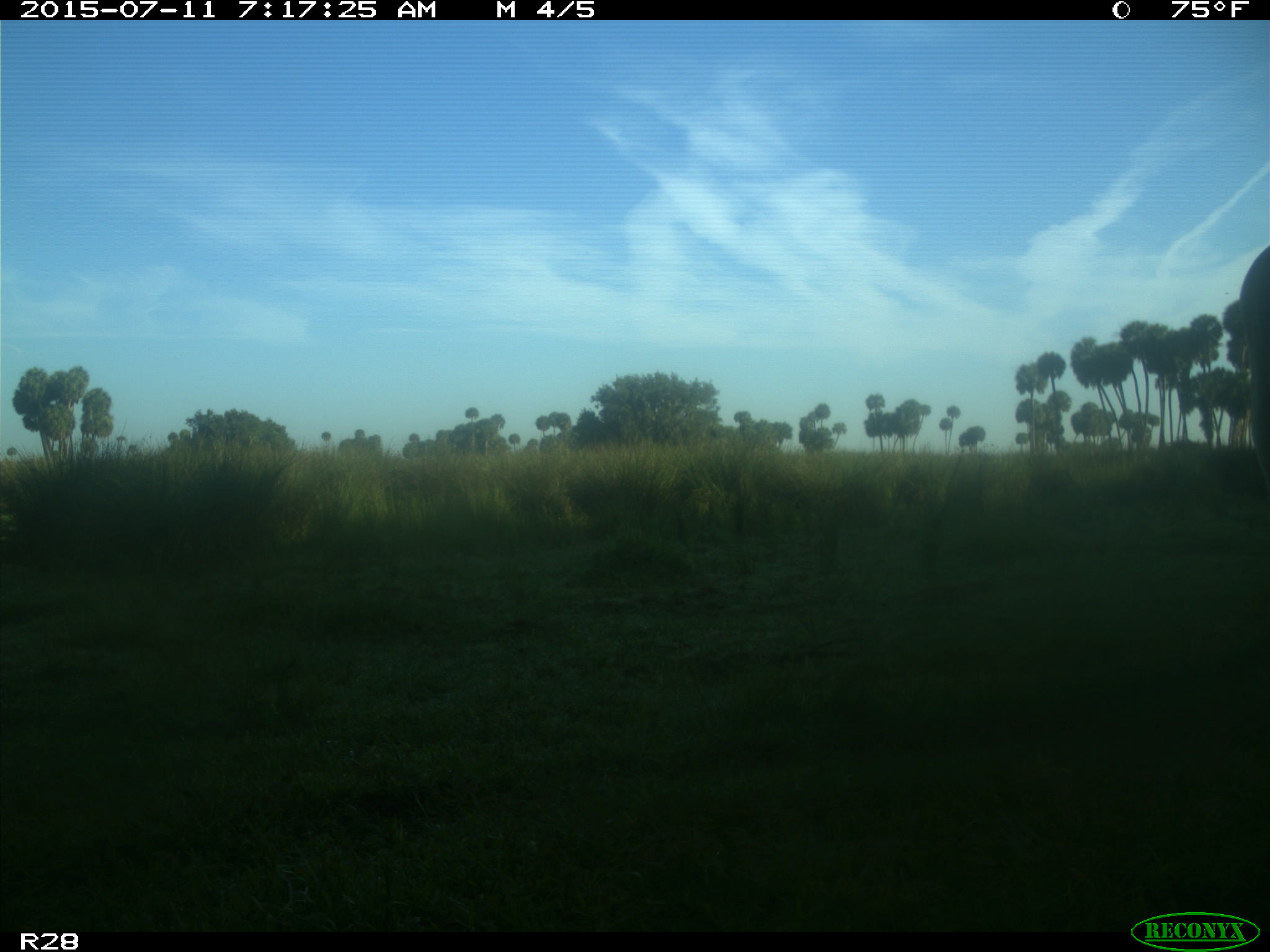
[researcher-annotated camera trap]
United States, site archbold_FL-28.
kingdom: Animalia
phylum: Chordata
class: Mammalia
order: Artiodactyla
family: Bovidae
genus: Bos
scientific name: Bos taurus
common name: domestic cow